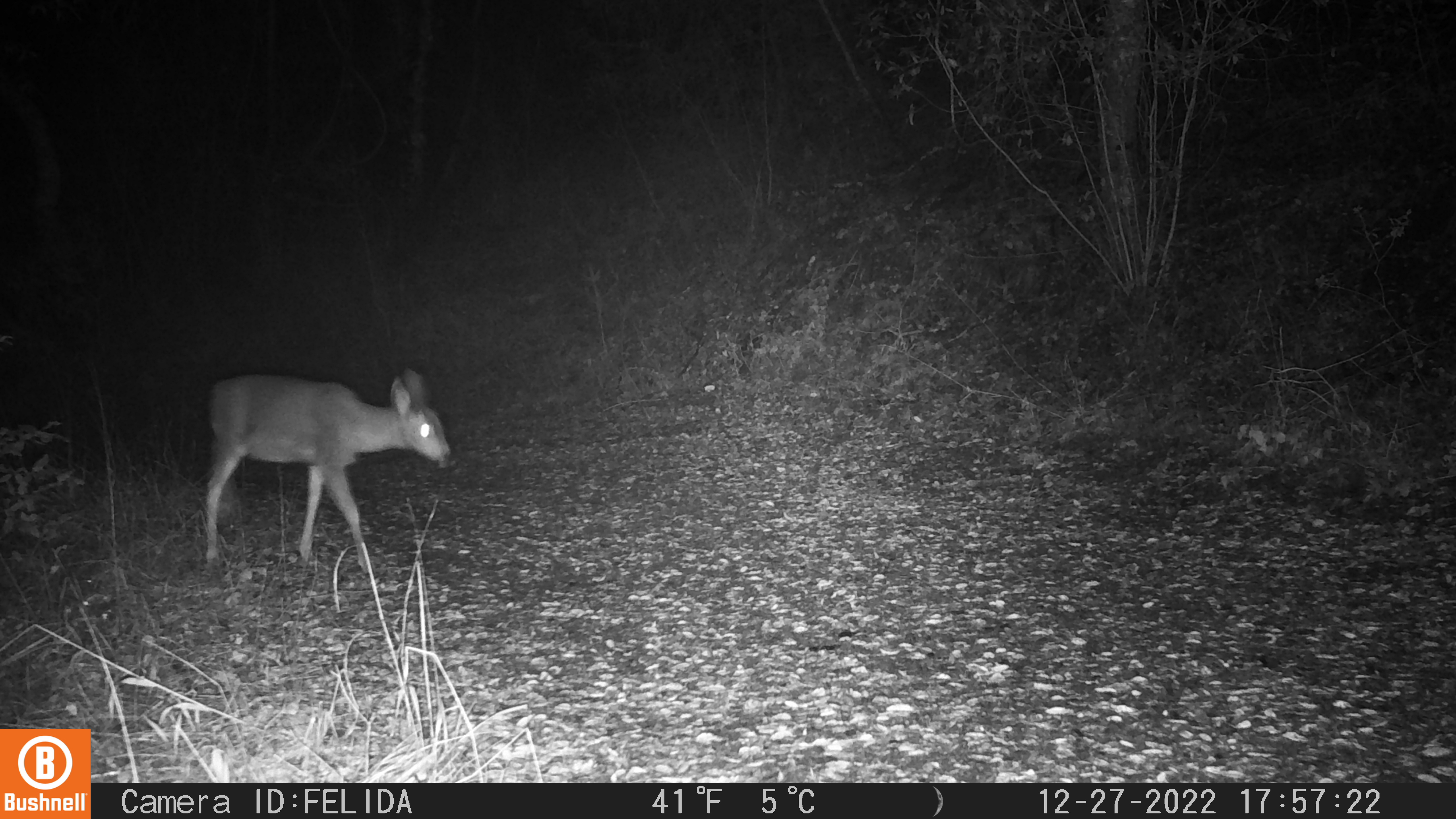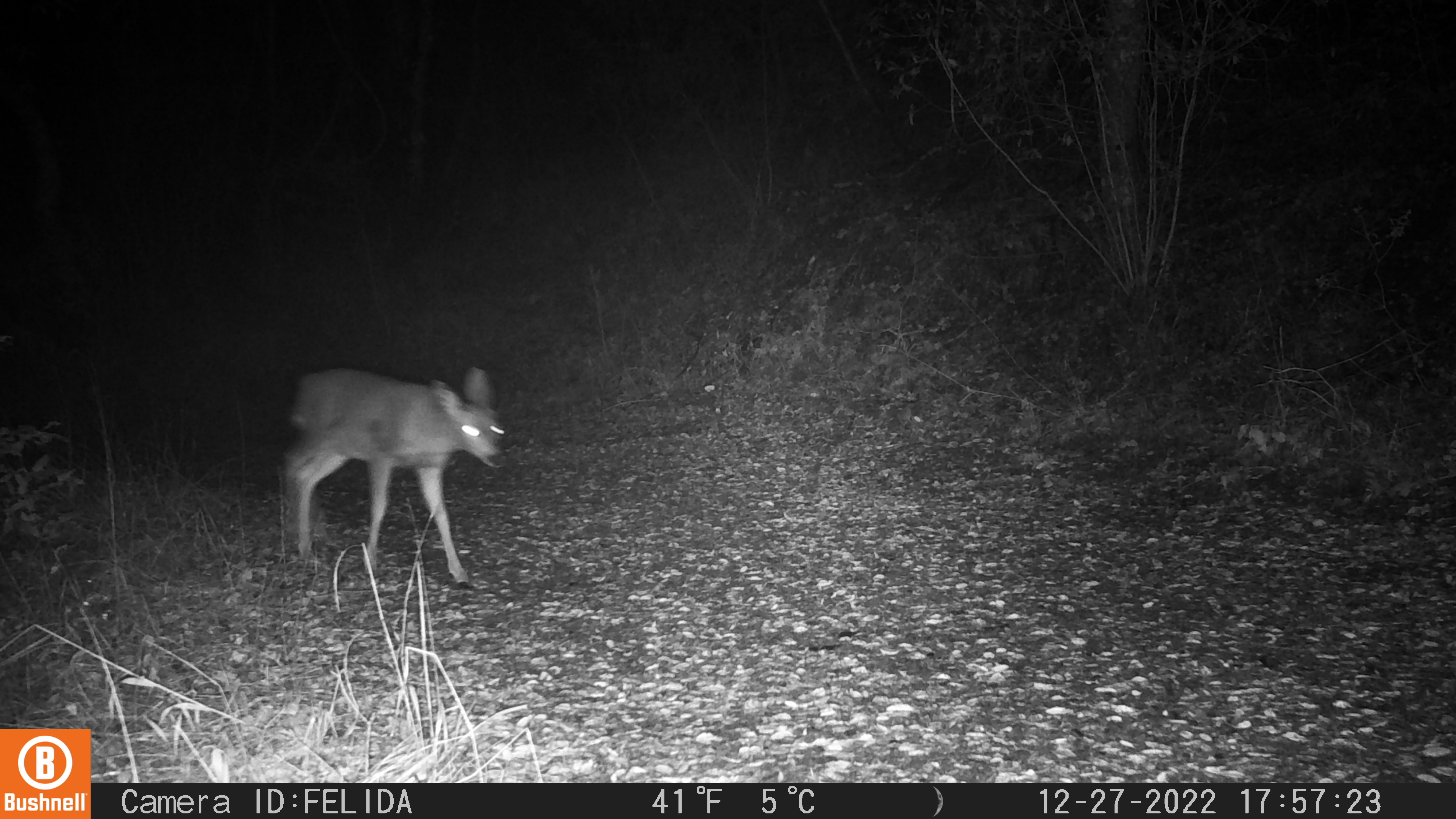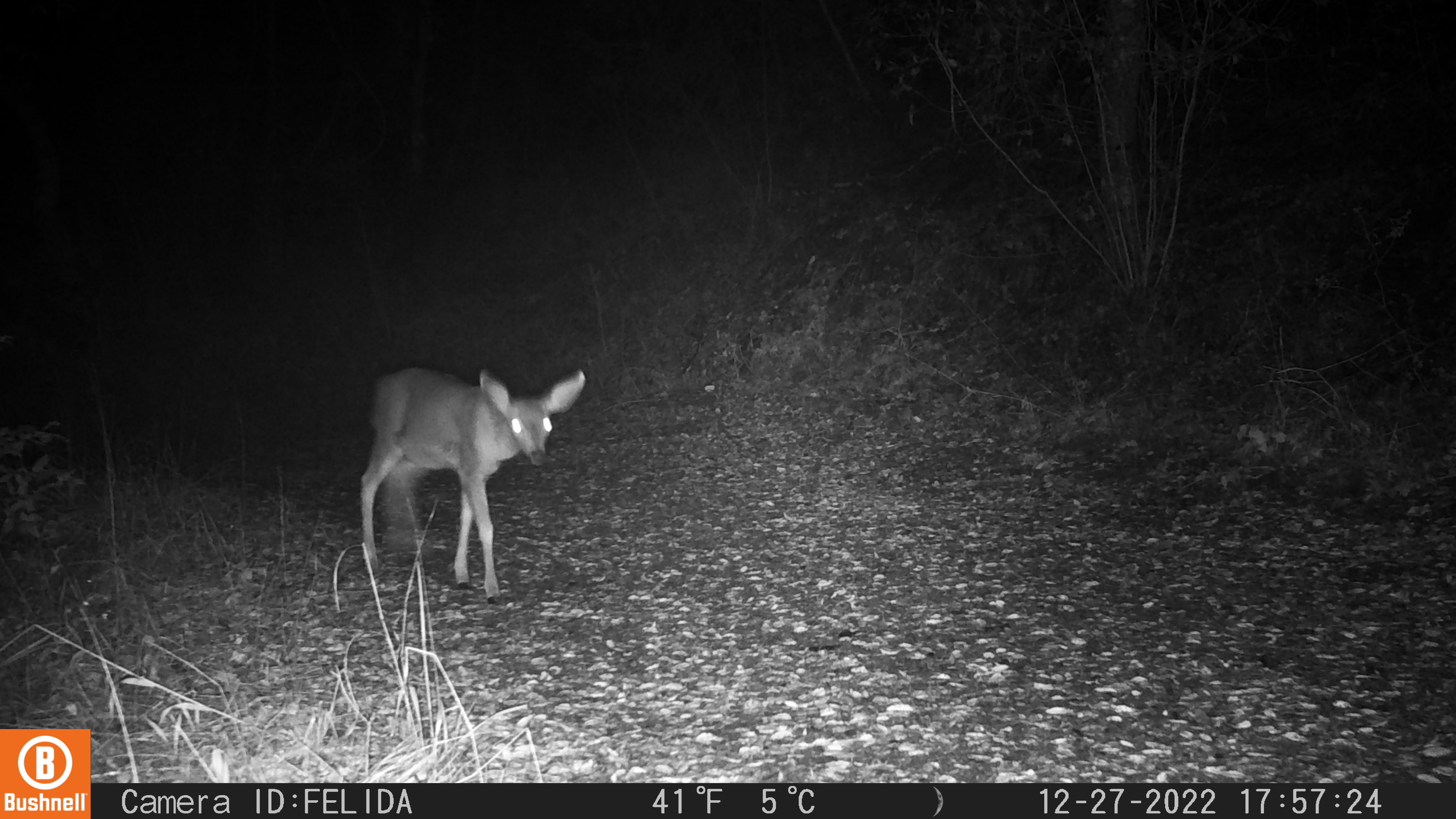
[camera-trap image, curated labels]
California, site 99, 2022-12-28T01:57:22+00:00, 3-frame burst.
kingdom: Animalia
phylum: Chordata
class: Mammalia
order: Artiodactyla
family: Cervidae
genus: Odocoileus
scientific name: Odocoileus hemionus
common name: mule deer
Mule deer (Odocoileus hemionus).